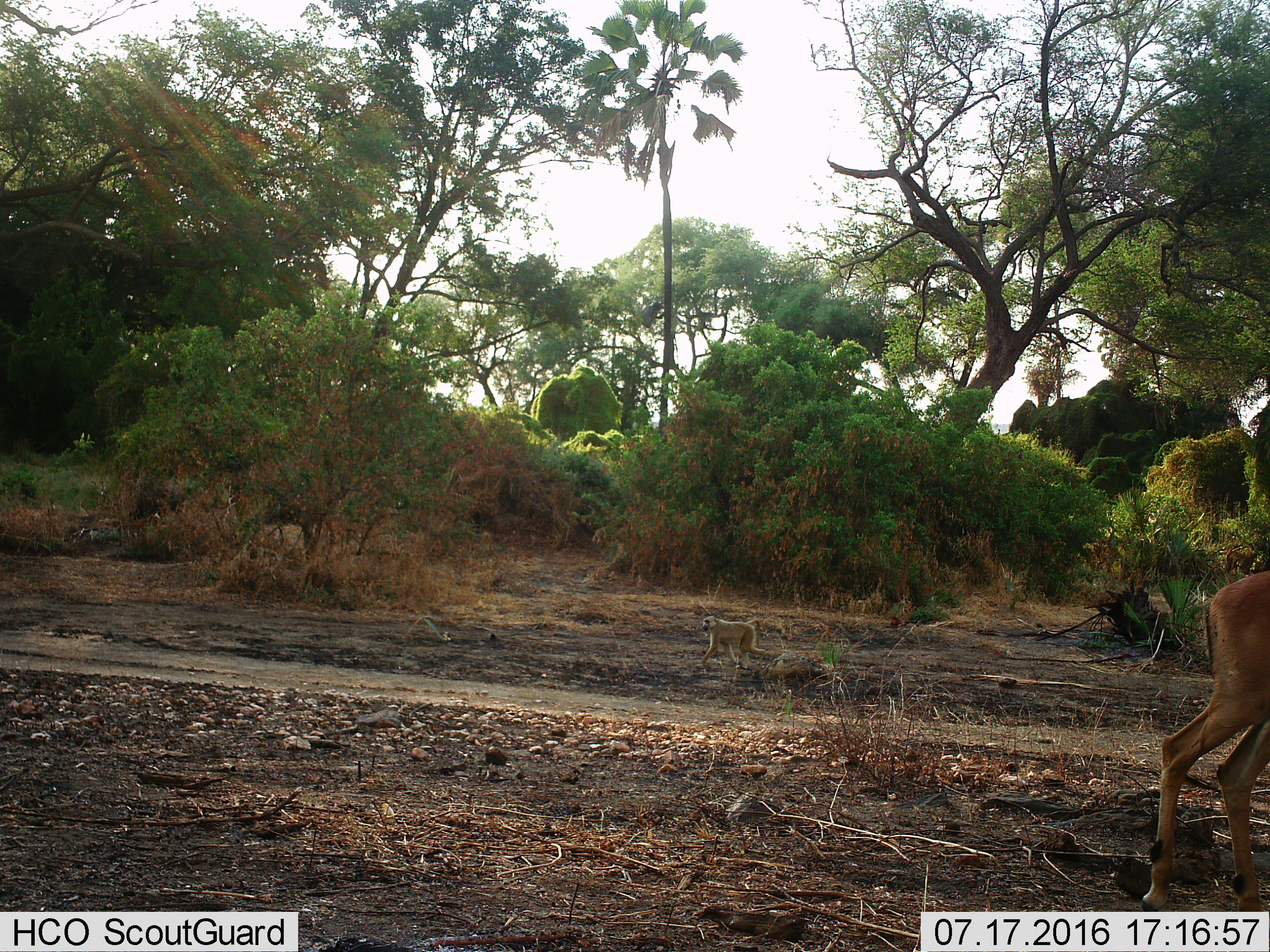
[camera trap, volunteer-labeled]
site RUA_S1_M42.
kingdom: Animalia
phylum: Chordata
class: Mammalia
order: Artiodactyla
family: Bovidae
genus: Aepyceros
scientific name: Aepyceros melampus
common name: impala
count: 1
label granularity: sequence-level